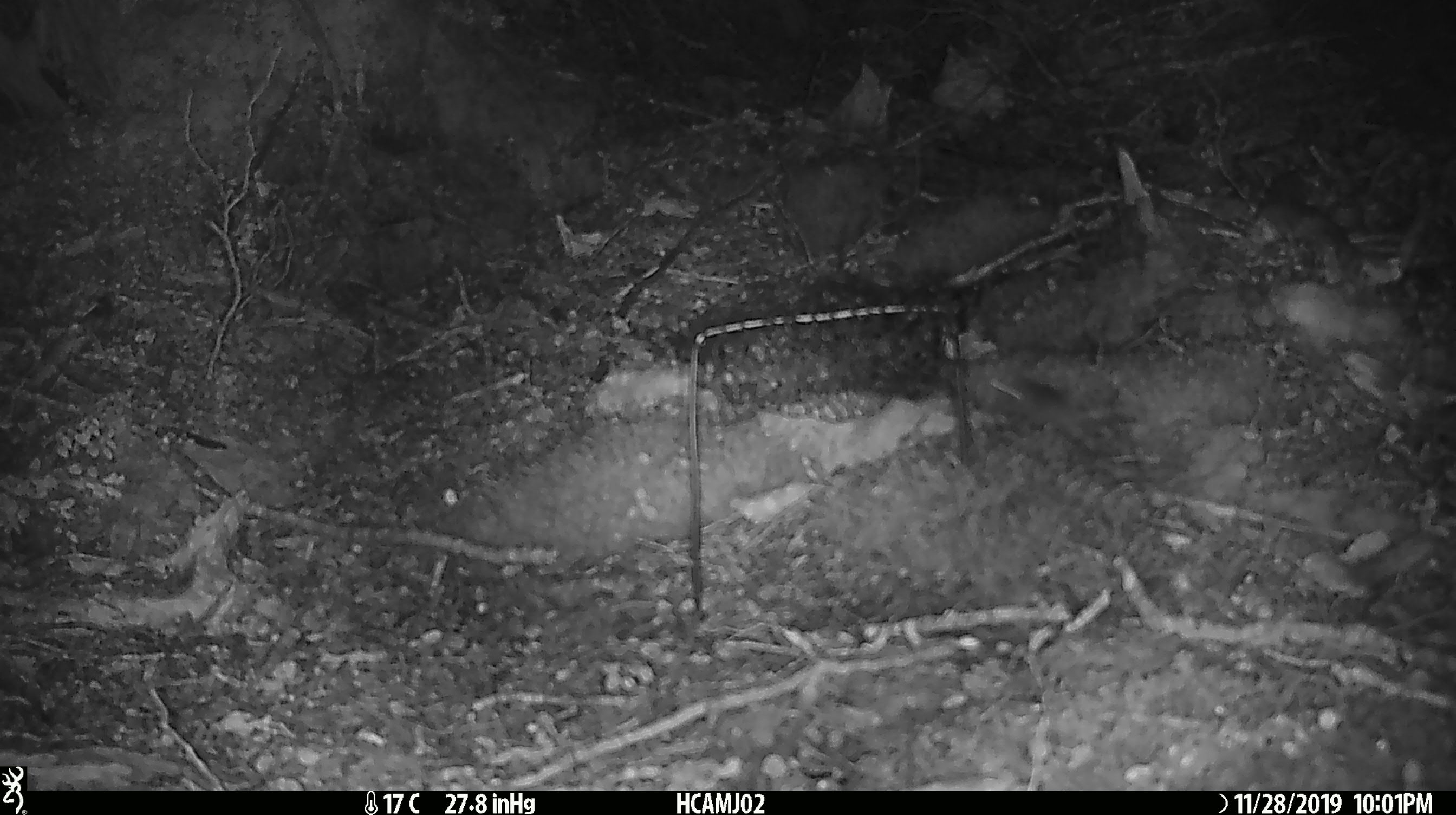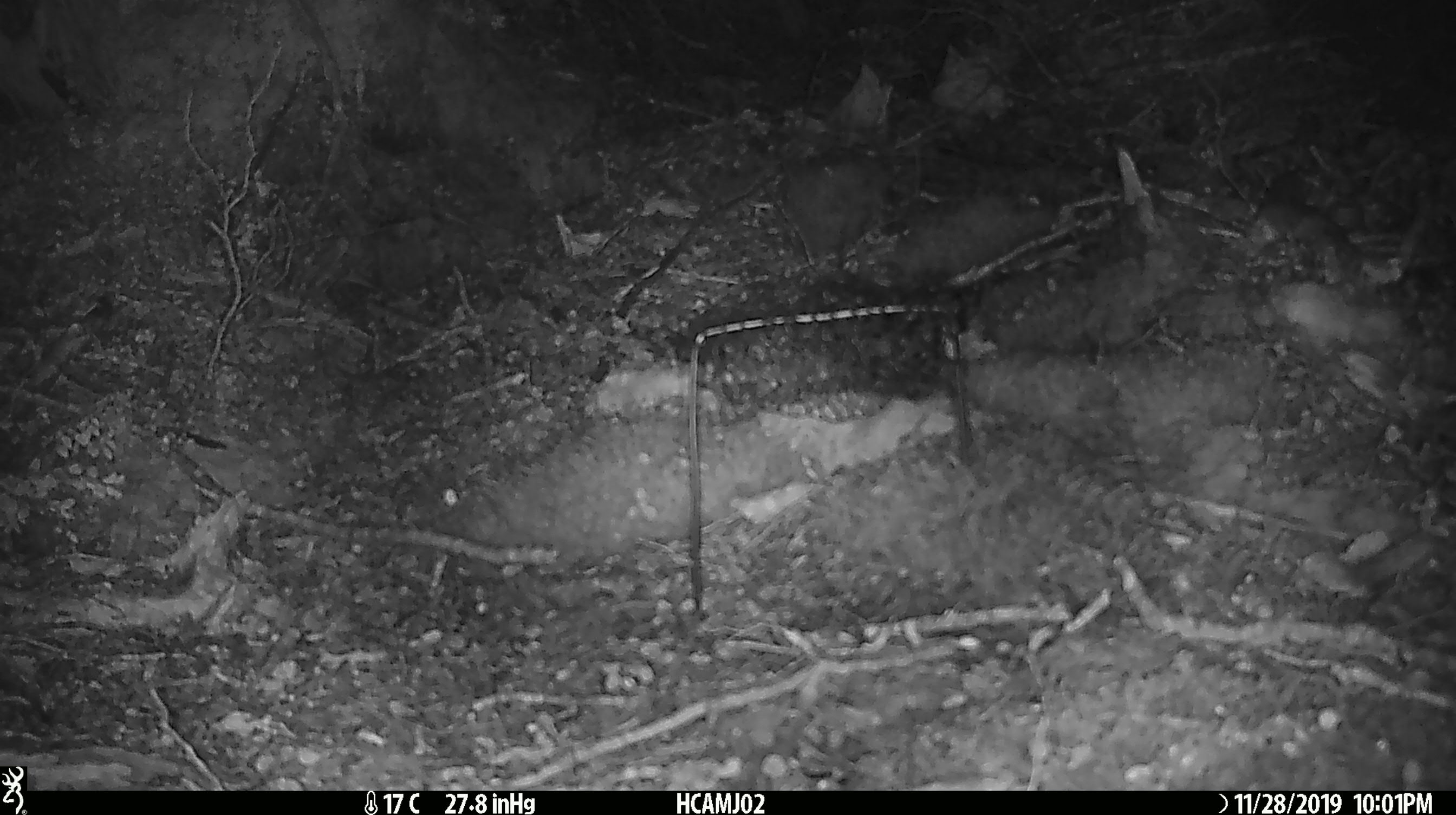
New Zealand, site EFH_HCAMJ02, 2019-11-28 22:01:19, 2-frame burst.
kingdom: Animalia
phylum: Chordata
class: Mammalia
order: Rodentia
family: Muridae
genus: Mus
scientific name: Mus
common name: mouse